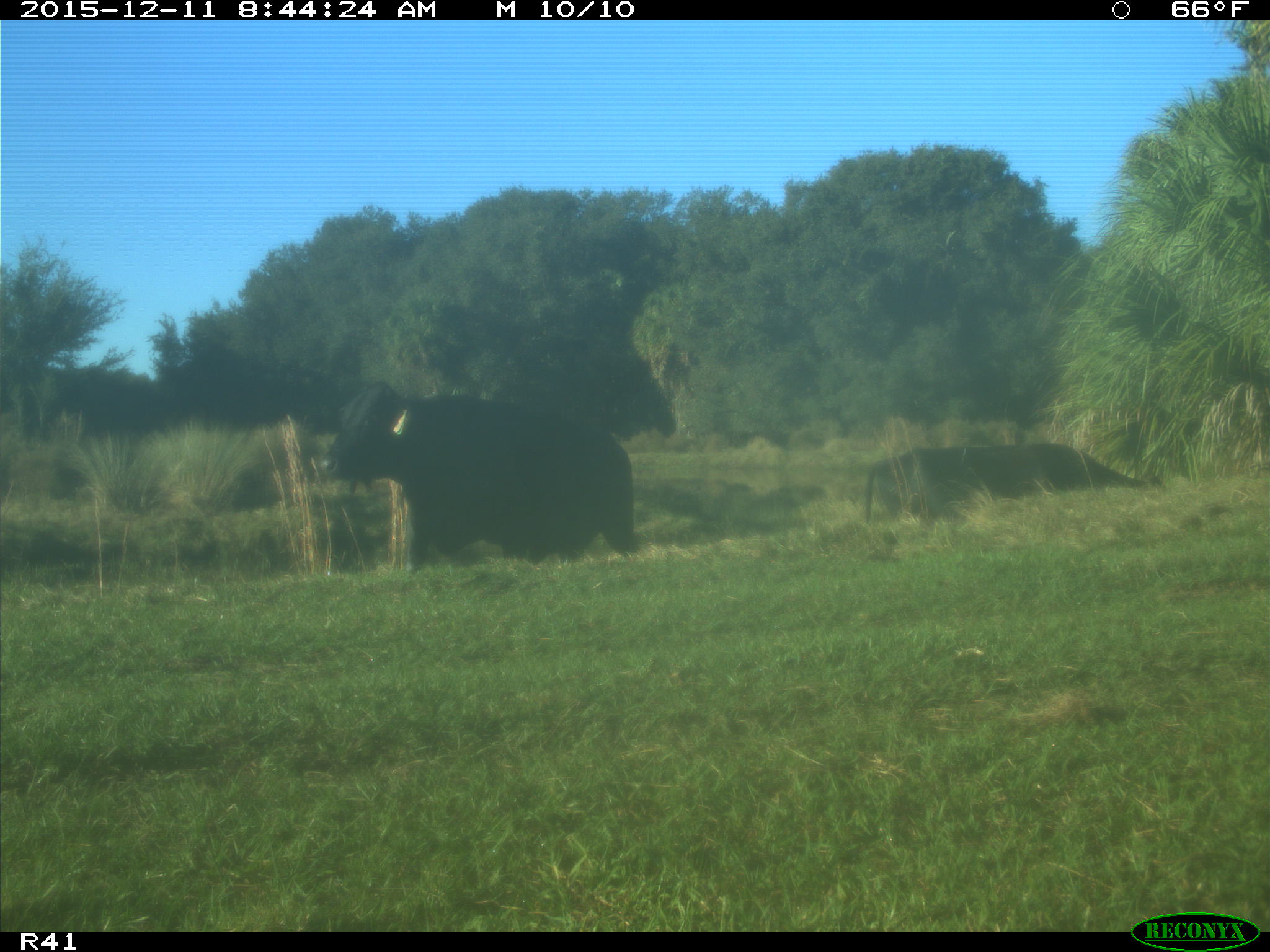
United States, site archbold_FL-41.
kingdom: Animalia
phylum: Chordata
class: Mammalia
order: Artiodactyla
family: Bovidae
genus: Bos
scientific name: Bos taurus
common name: domestic cow